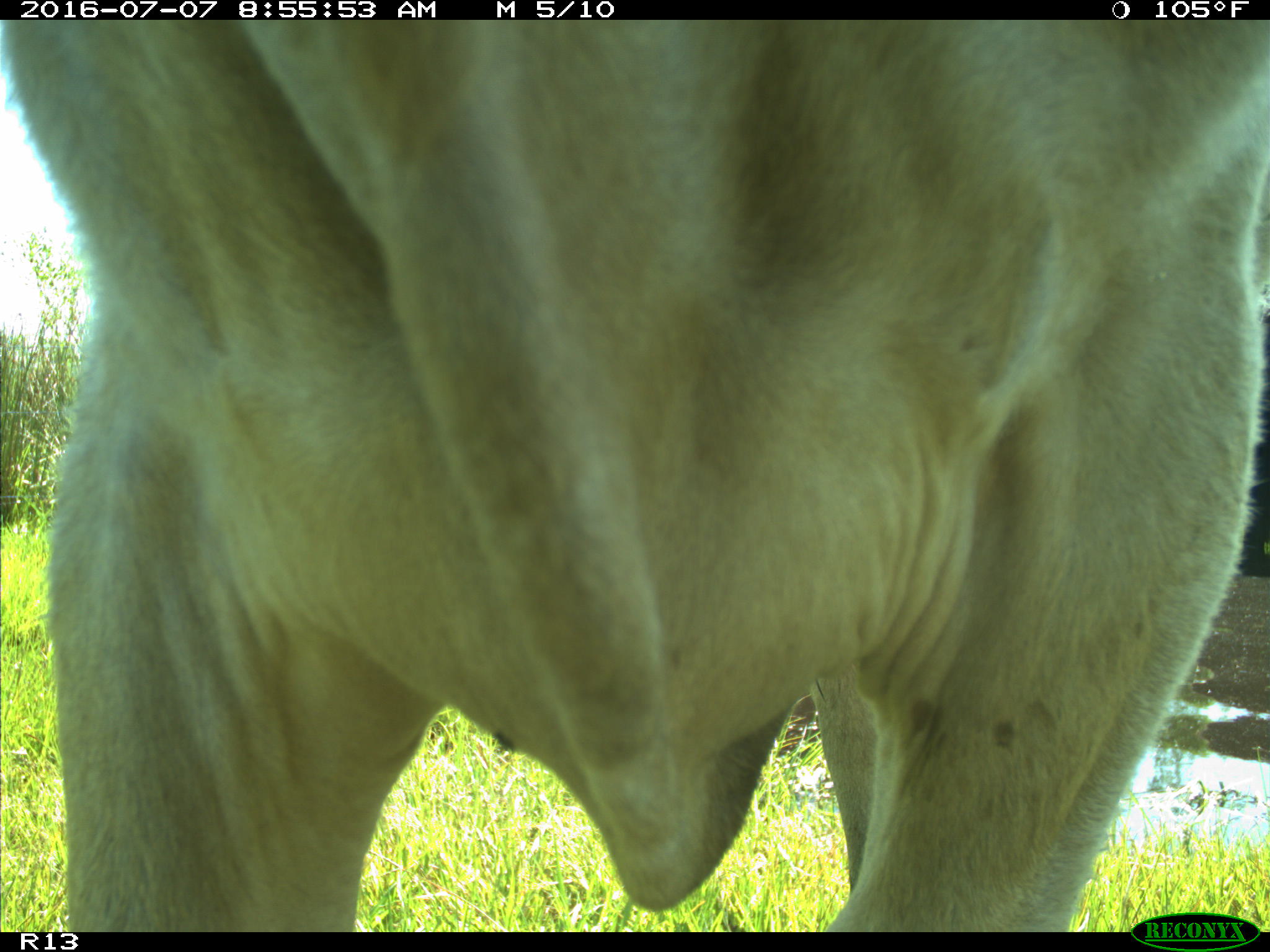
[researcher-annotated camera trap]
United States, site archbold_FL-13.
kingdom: Animalia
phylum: Chordata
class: Mammalia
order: Artiodactyla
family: Bovidae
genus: Bos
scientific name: Bos taurus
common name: domestic cow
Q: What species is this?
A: Bos taurus (domestic cow).